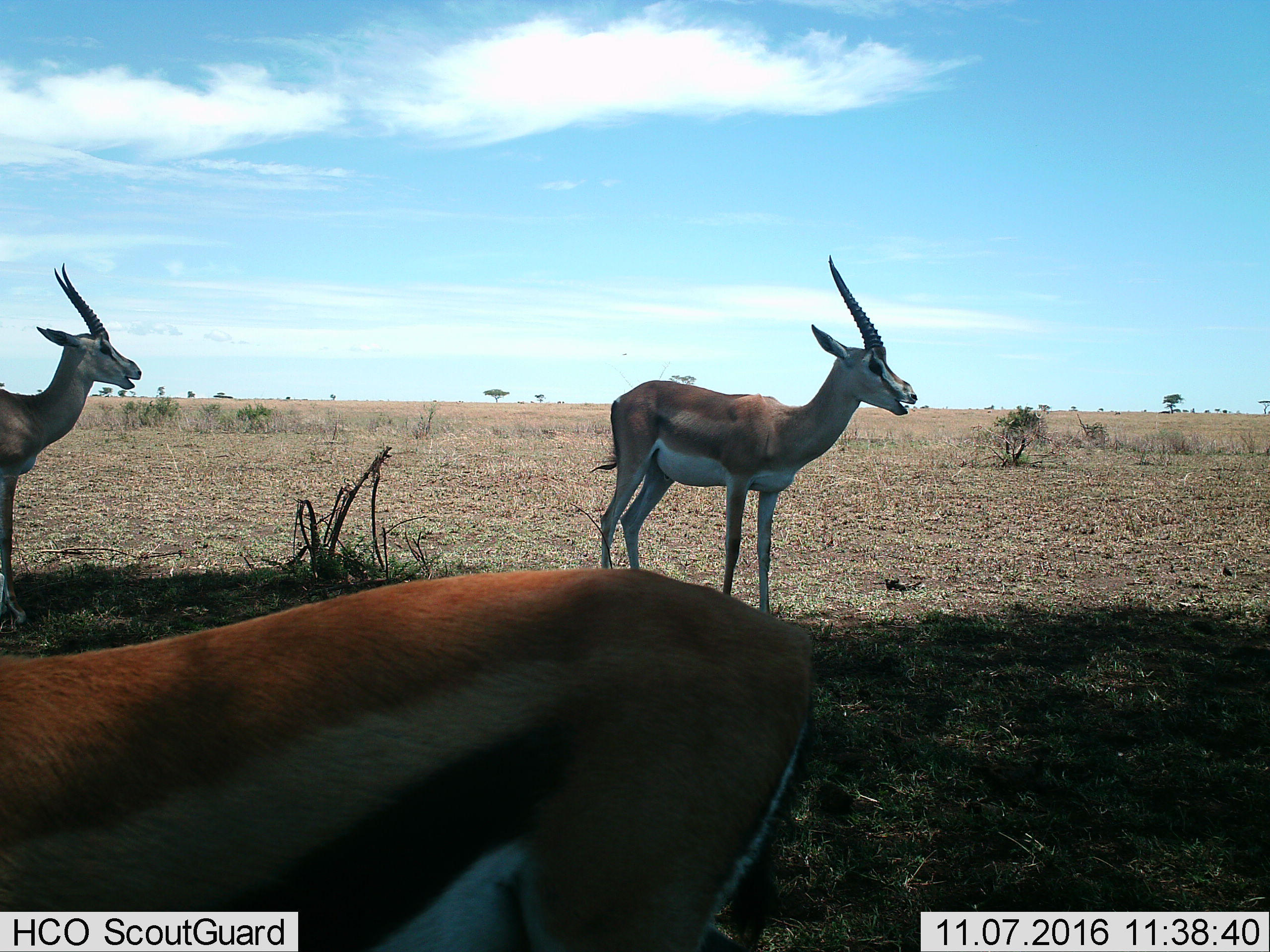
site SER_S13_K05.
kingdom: Animalia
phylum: Chordata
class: Mammalia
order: Artiodactyla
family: Bovidae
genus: Eudorcas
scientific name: Eudorcas thomsonii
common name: thomson's gazelle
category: gazellethomsons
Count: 3.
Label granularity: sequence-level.